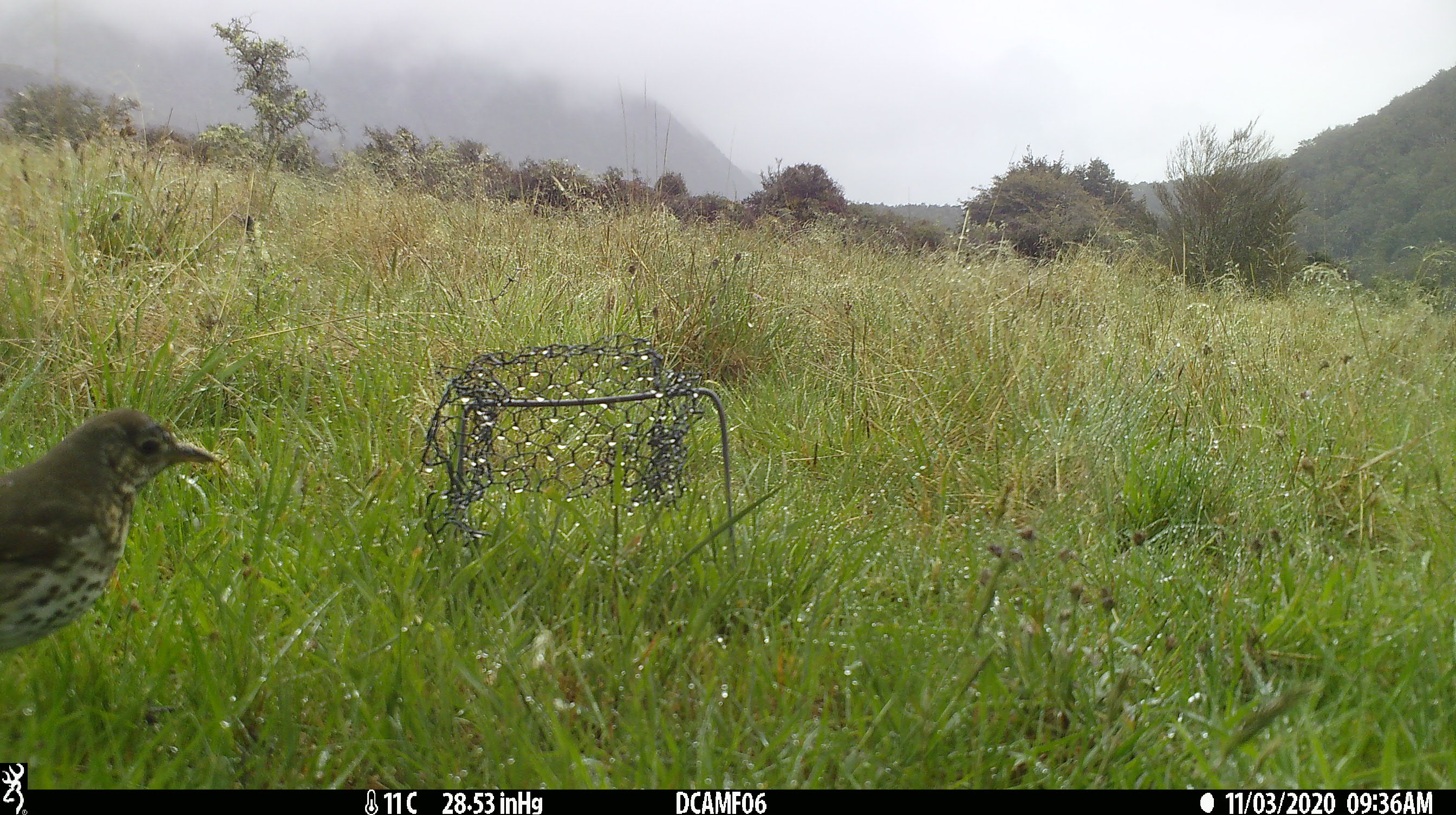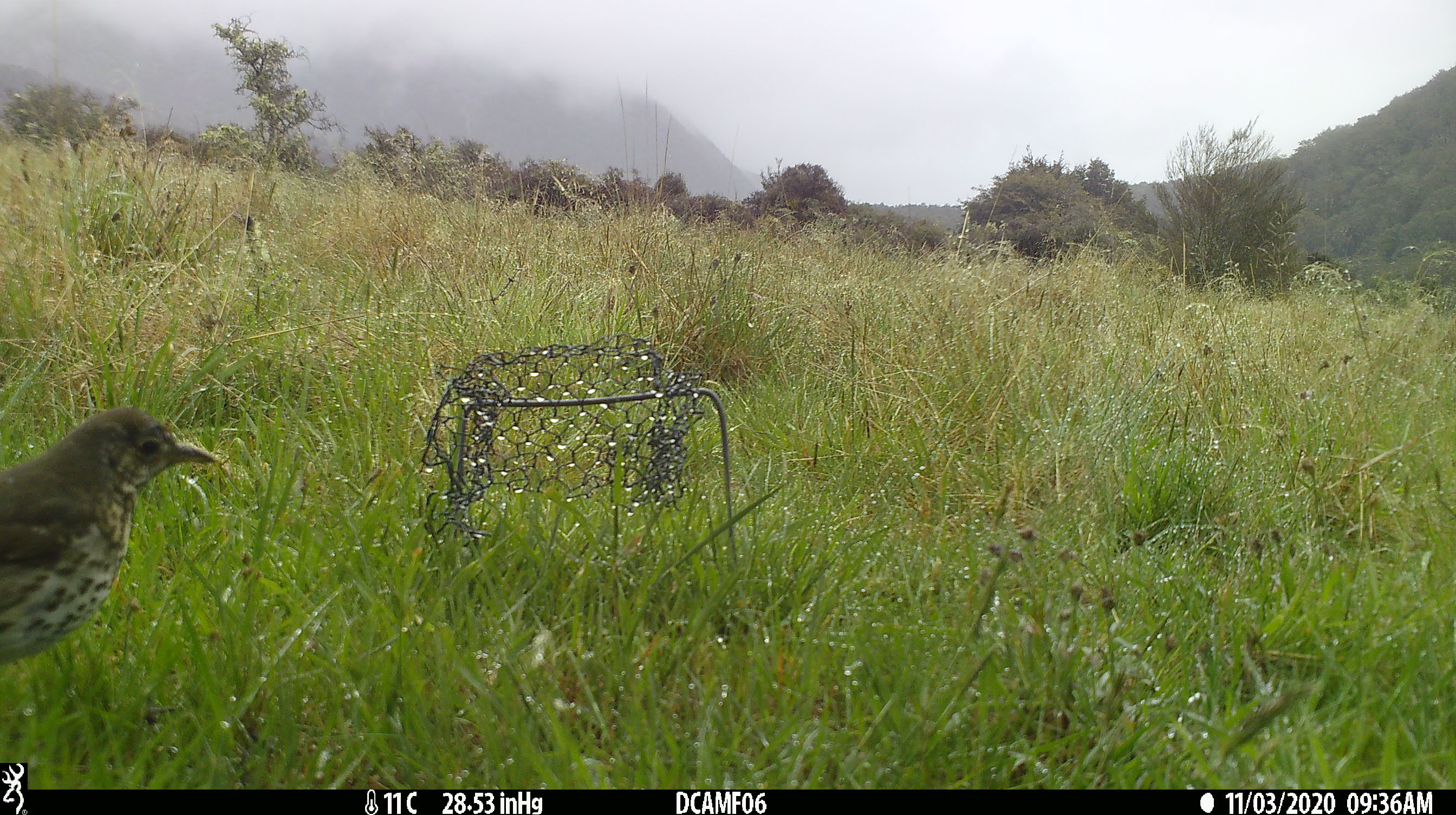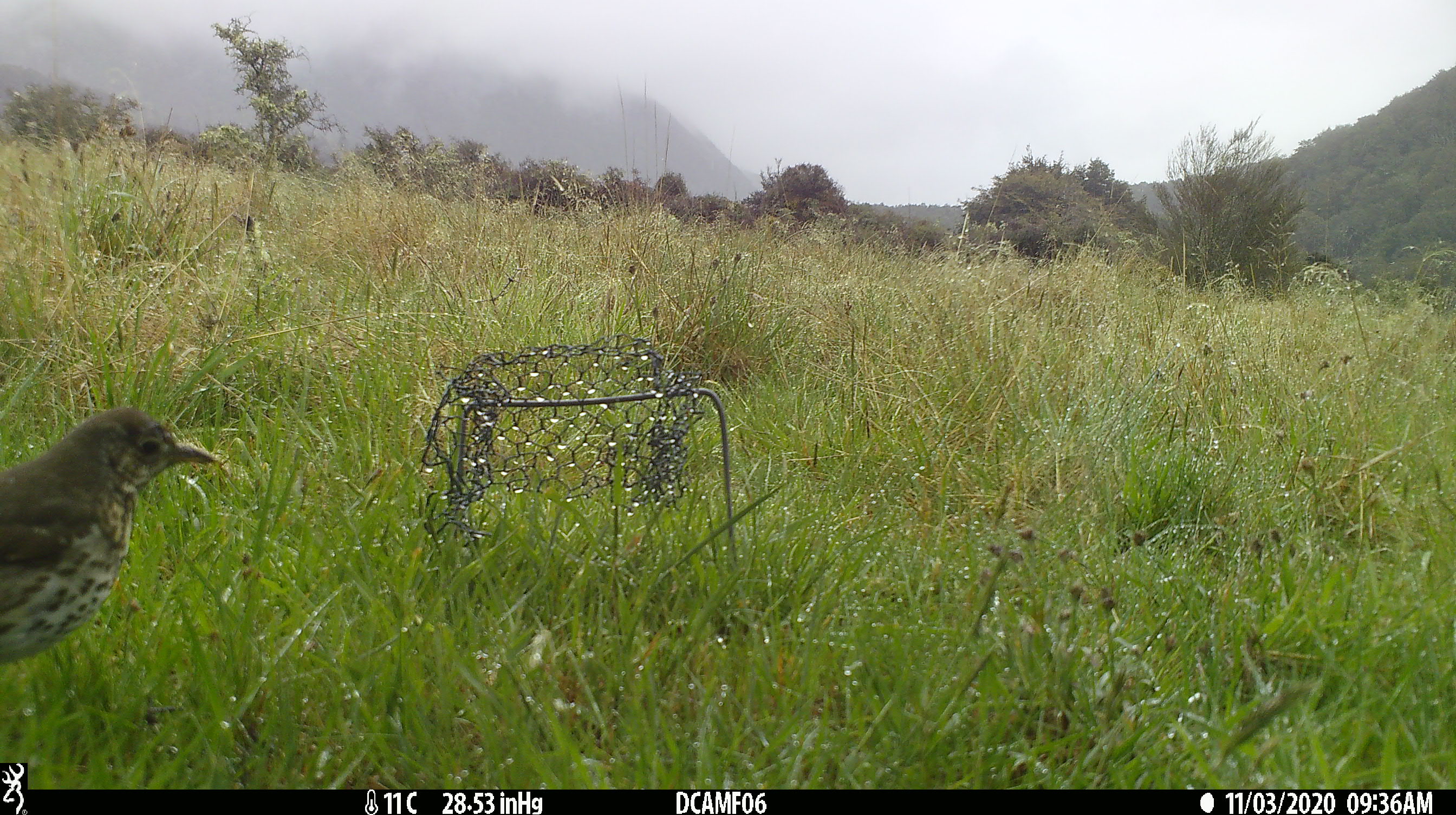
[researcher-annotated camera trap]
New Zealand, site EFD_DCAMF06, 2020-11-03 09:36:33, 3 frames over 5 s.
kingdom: Animalia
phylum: Chordata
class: Aves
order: Passeriformes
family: Turdidae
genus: Turdus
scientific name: Turdus philomelos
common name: song thrush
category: thrush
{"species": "thrush (song thrush) (Turdus philomelos)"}